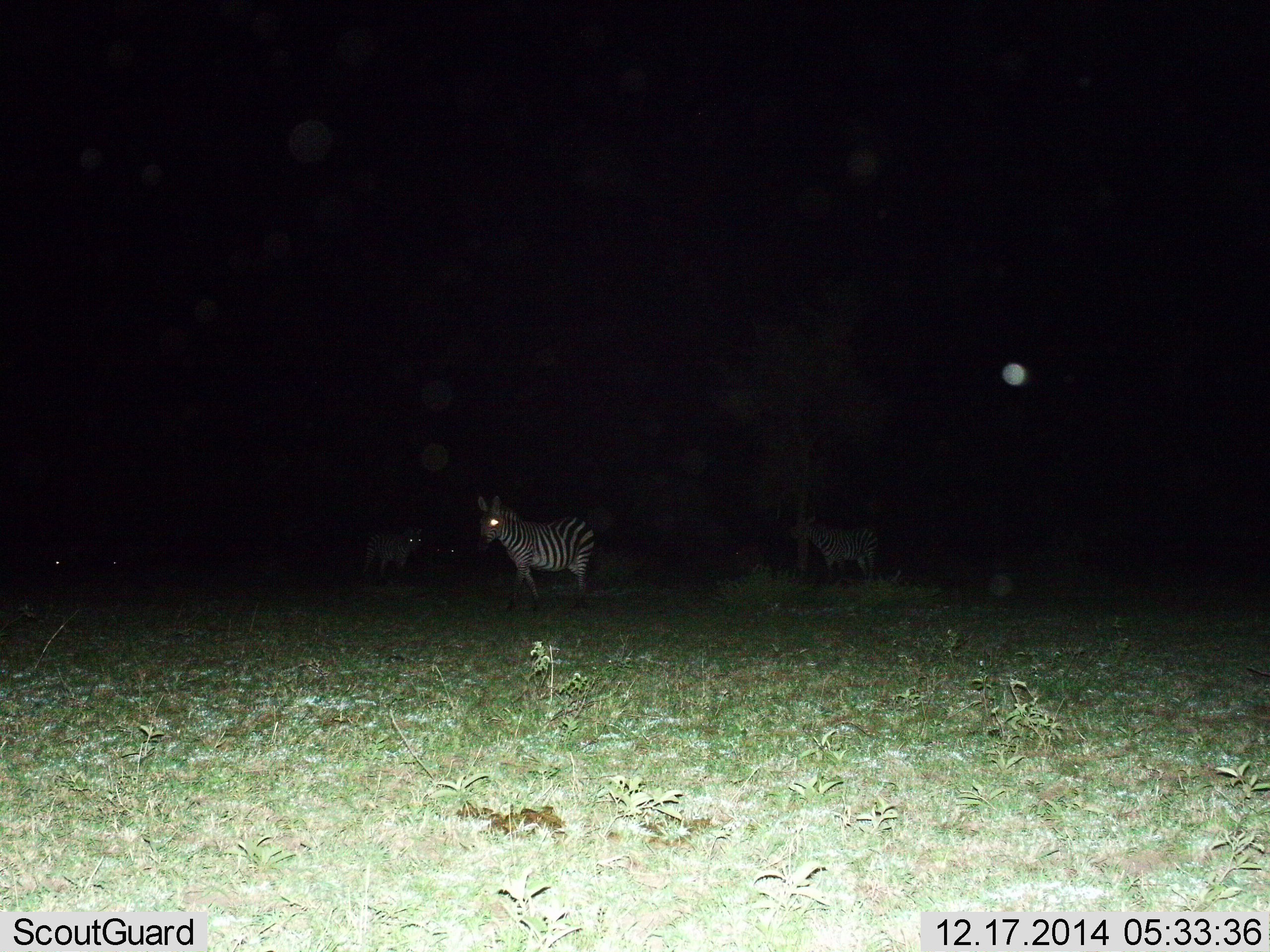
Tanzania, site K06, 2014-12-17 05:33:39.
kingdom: Animalia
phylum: Chordata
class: Mammalia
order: Perissodactyla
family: Equidae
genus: Equus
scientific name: Equus quagga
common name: plains zebra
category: zebra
Zebra (plains zebra) (Equus quagga), count 2. Behavior (volunteer vote fractions): standing 100%, resting 0%, moving 0%, interacting 0%. Young present (vote fraction): 0%. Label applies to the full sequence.